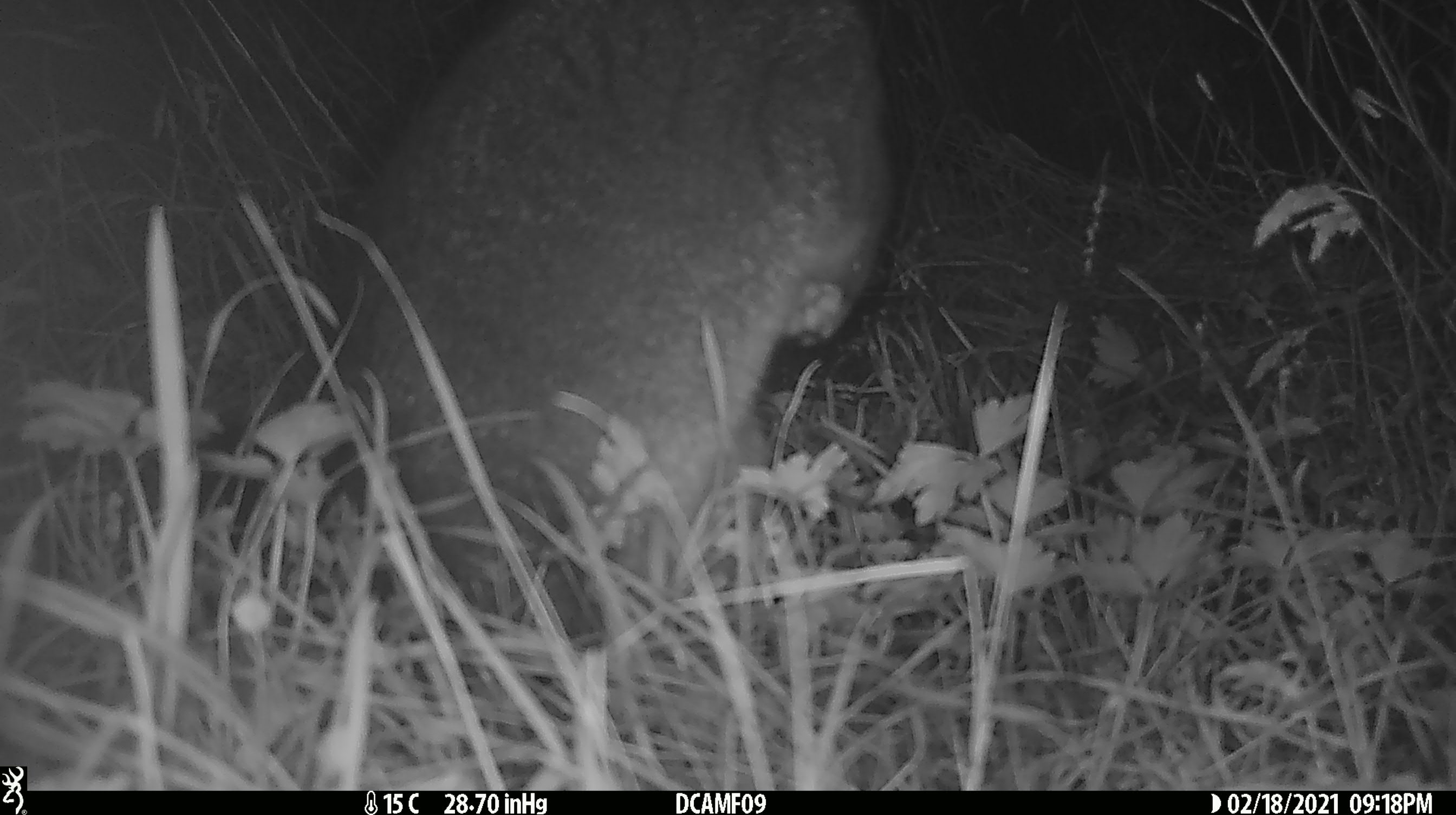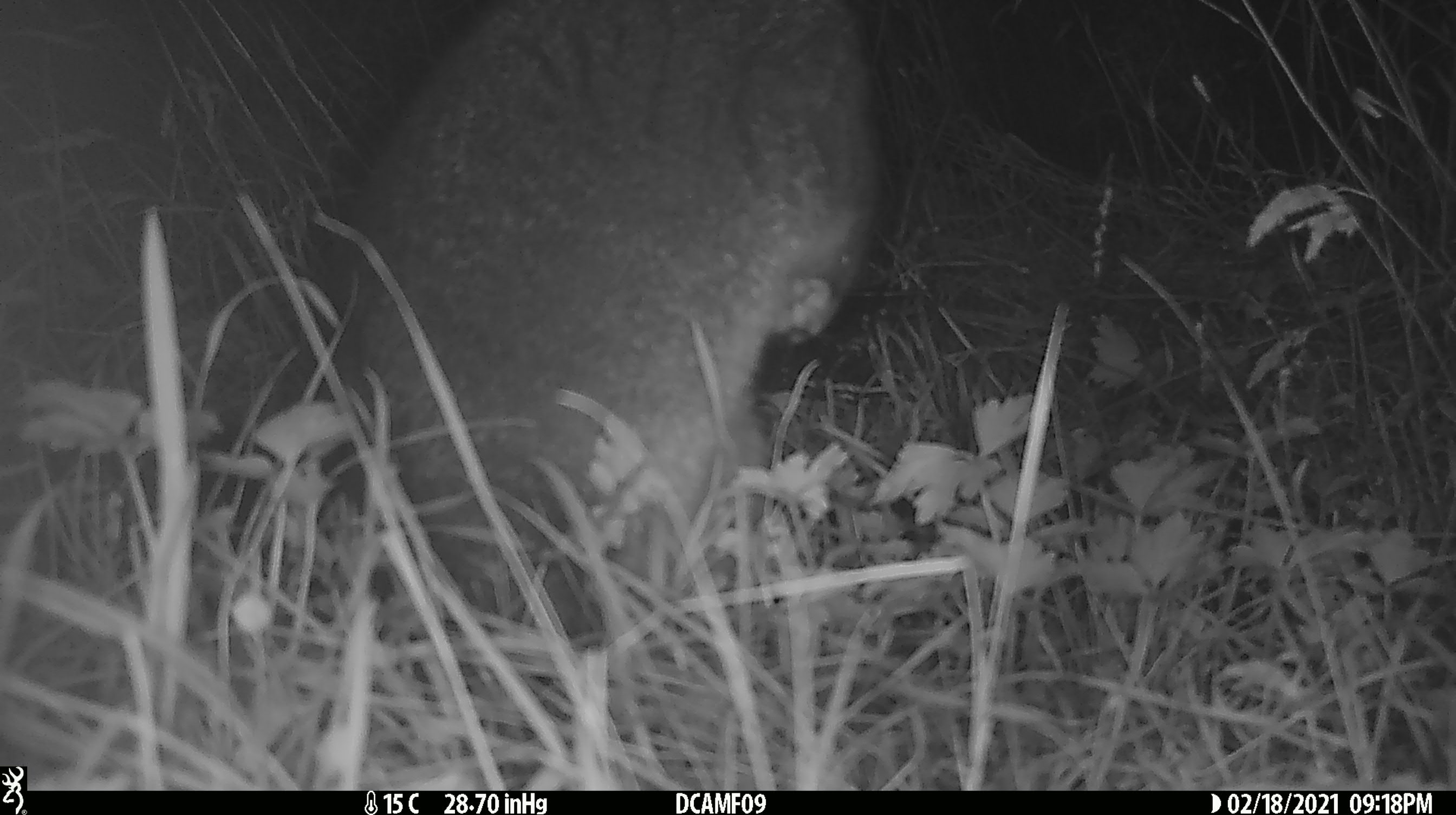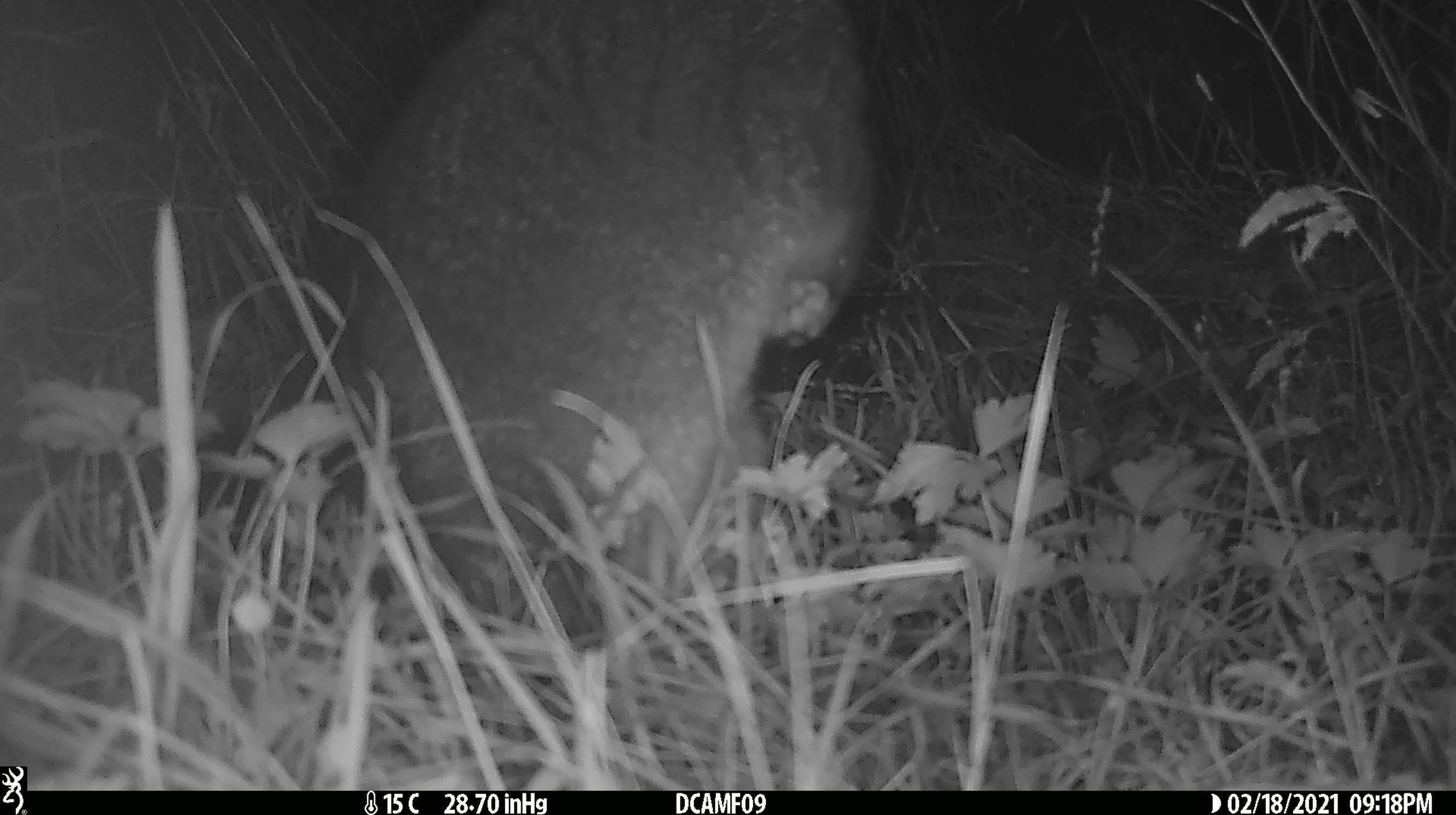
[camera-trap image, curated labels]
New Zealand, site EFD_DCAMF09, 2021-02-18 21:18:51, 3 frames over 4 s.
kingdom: Animalia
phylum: Chordata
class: Mammalia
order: Diprotodontia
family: Phalangeridae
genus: Trichosurus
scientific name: Trichosurus vulpecula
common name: common brushtail possum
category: possum